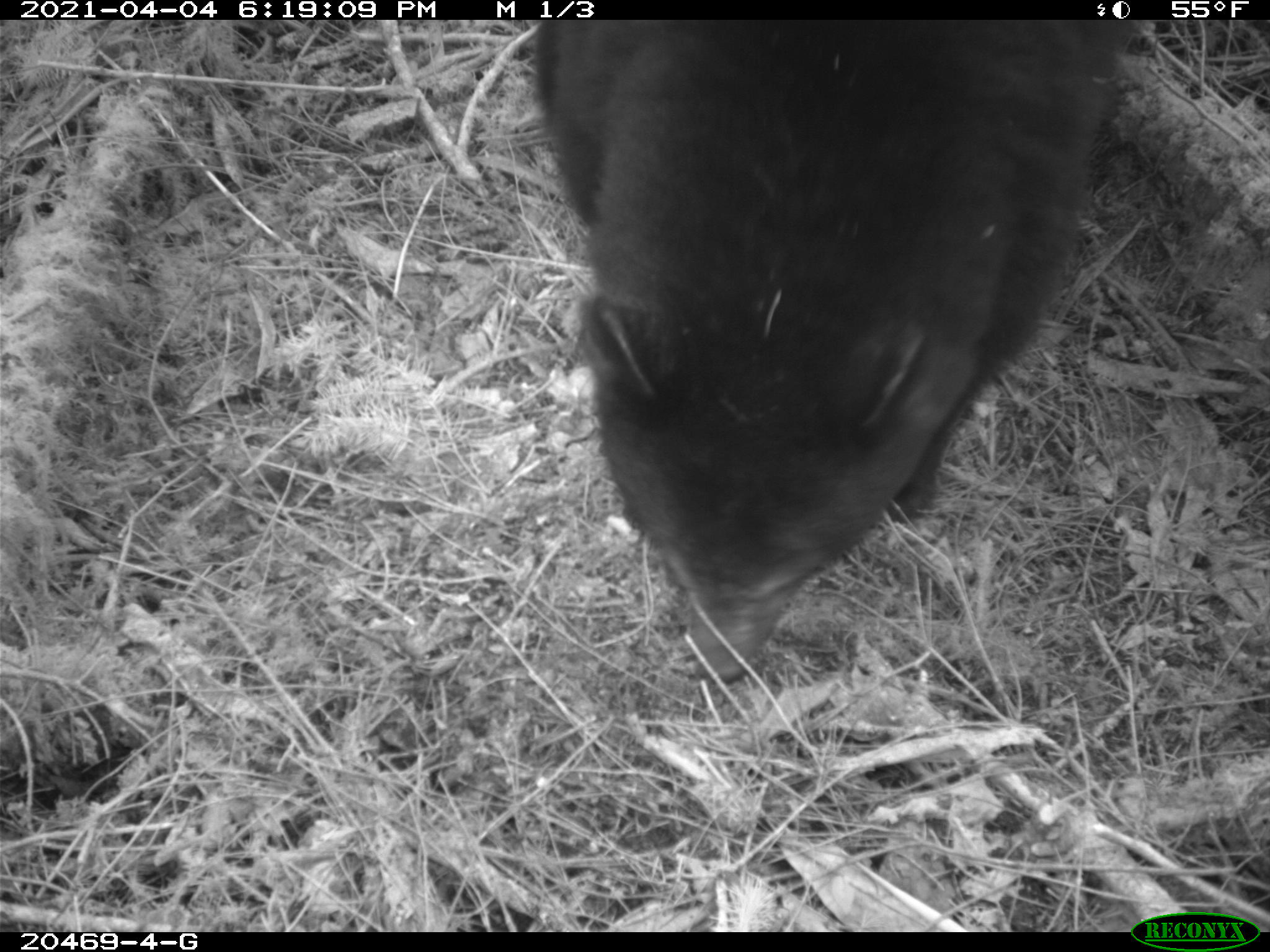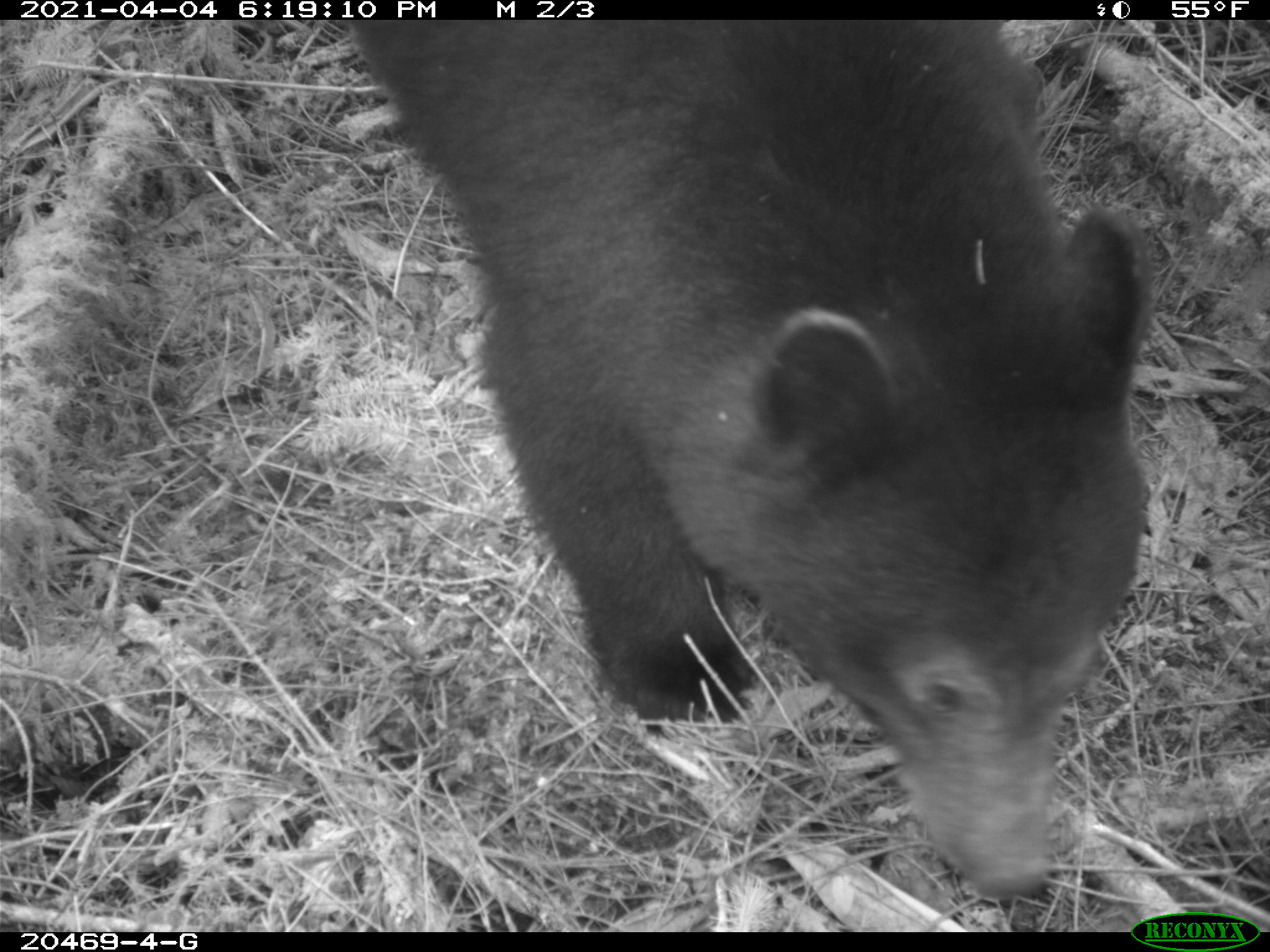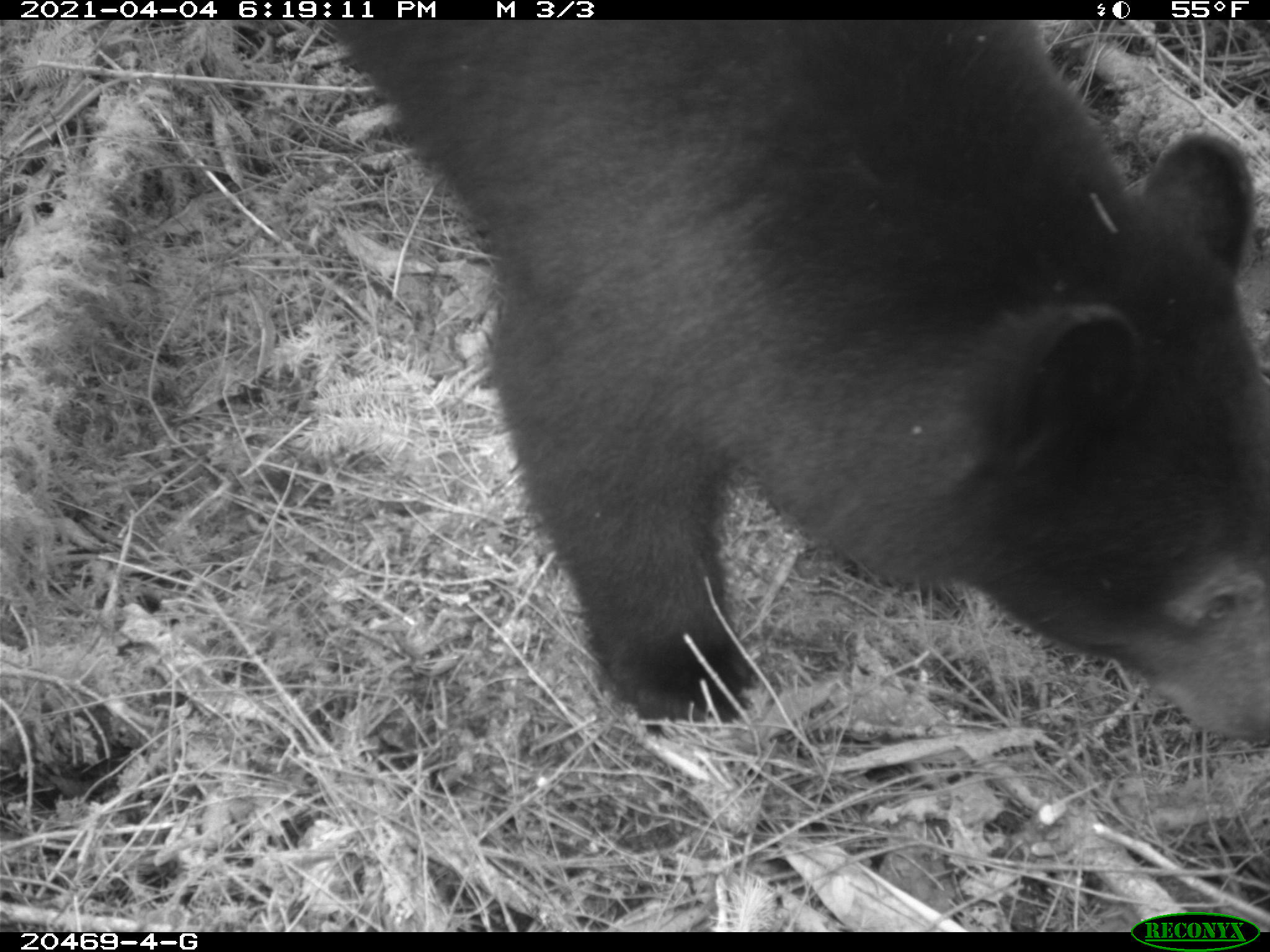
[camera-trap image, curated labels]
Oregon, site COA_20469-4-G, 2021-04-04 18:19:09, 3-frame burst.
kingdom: Animalia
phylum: Chordata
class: Mammalia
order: Carnivora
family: Ursidae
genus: Ursus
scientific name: Ursus americanus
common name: american black bear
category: black bear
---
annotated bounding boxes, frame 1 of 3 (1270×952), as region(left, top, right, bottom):
black bear: region(522, 22, 1179, 700)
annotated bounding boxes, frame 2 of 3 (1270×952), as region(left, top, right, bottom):
black bear: region(331, 21, 1179, 912)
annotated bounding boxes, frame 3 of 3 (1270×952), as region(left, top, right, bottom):
black bear: region(311, 19, 1267, 770)